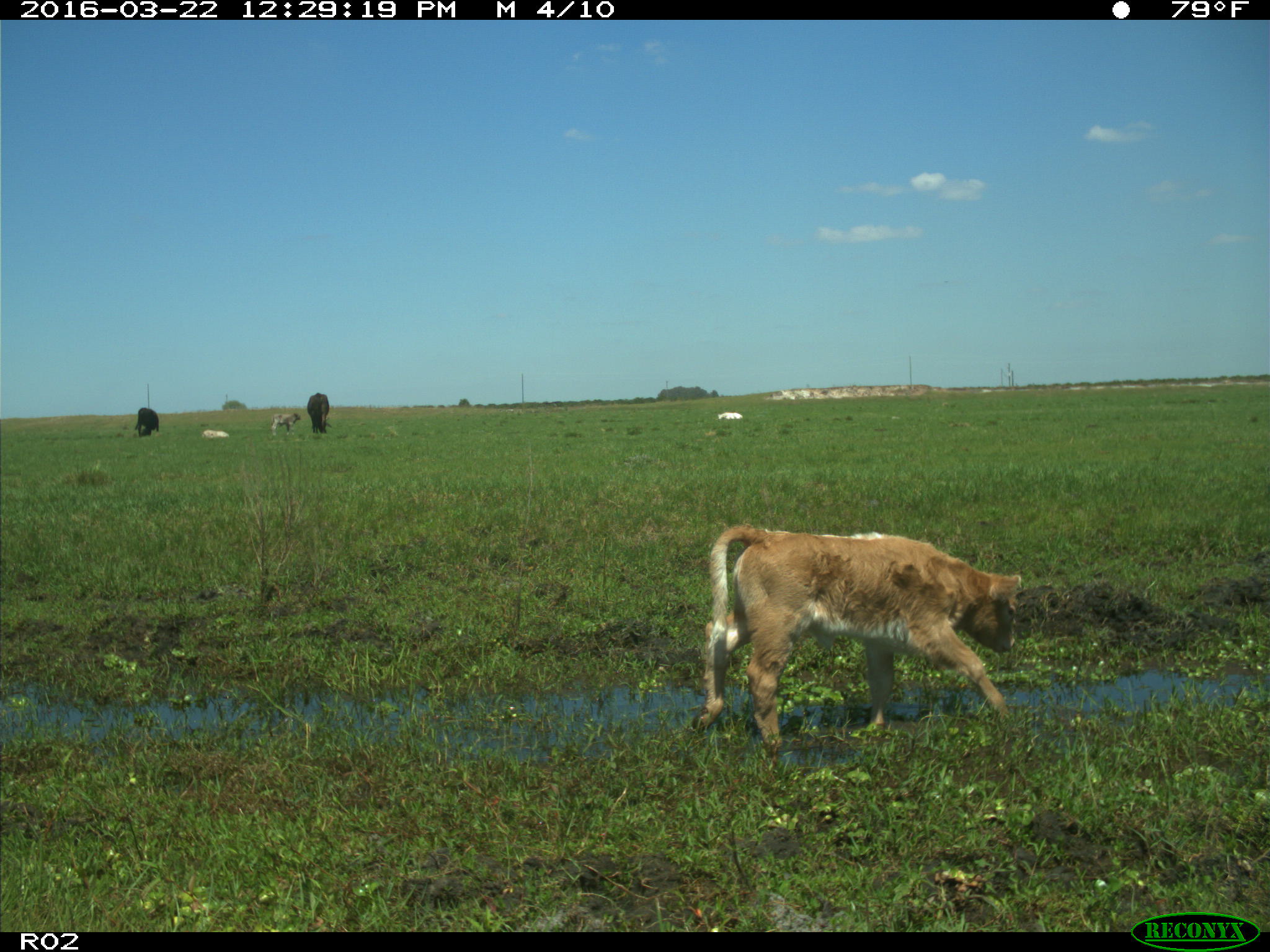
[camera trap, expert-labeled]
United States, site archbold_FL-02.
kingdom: Animalia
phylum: Chordata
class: Mammalia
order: Artiodactyla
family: Bovidae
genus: Bos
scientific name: Bos taurus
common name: domestic cow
Bos taurus (domestic cow).